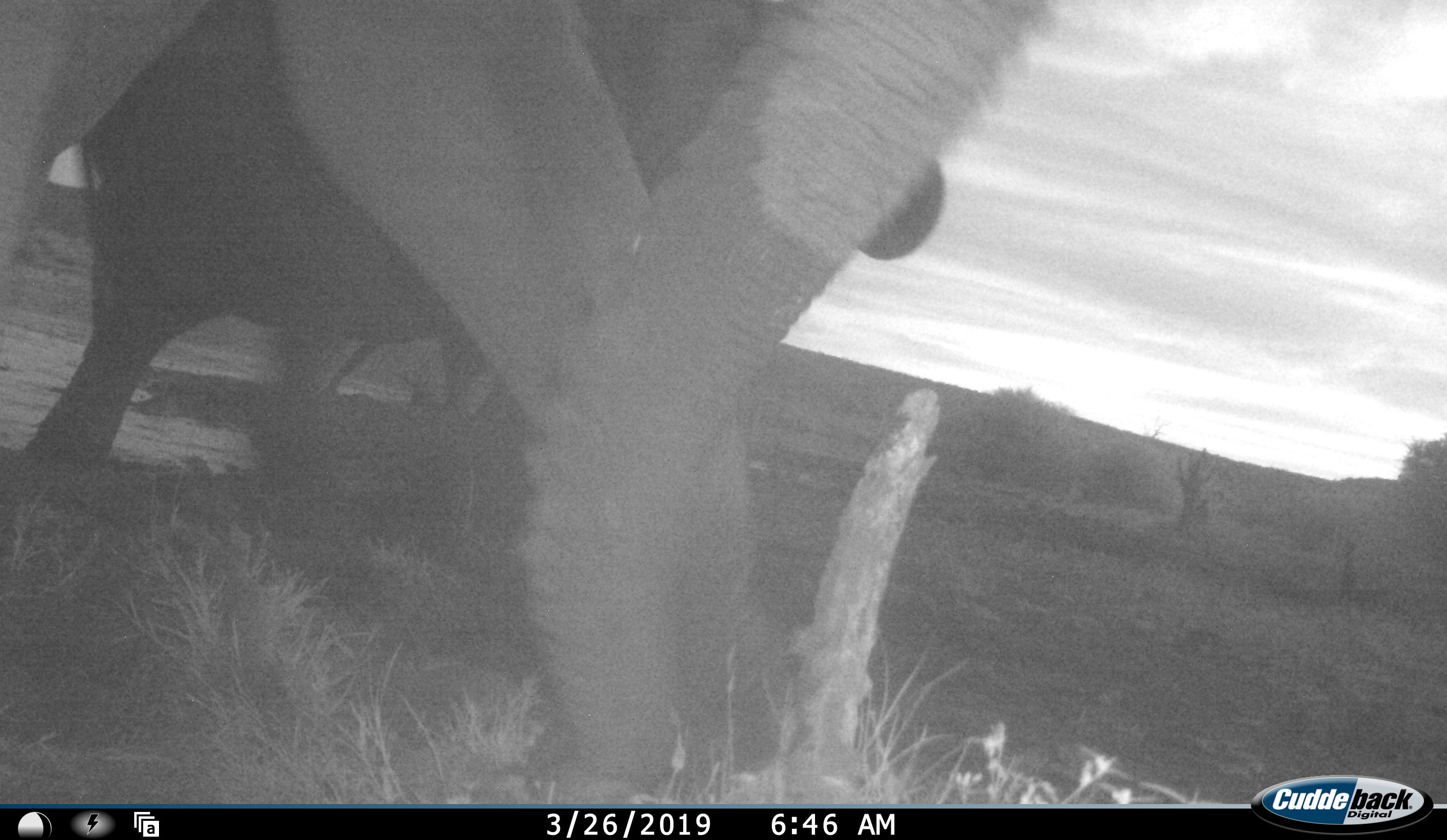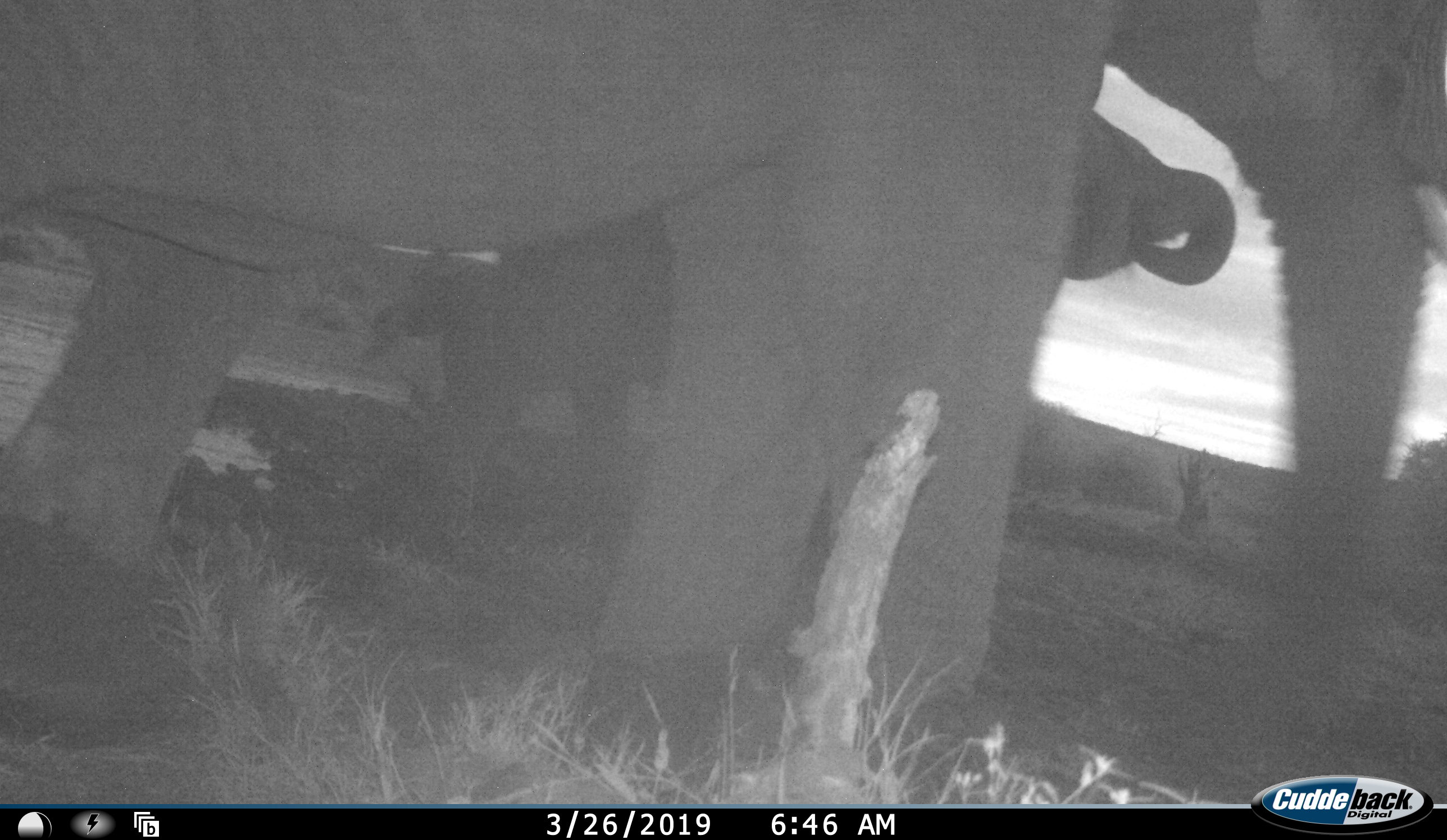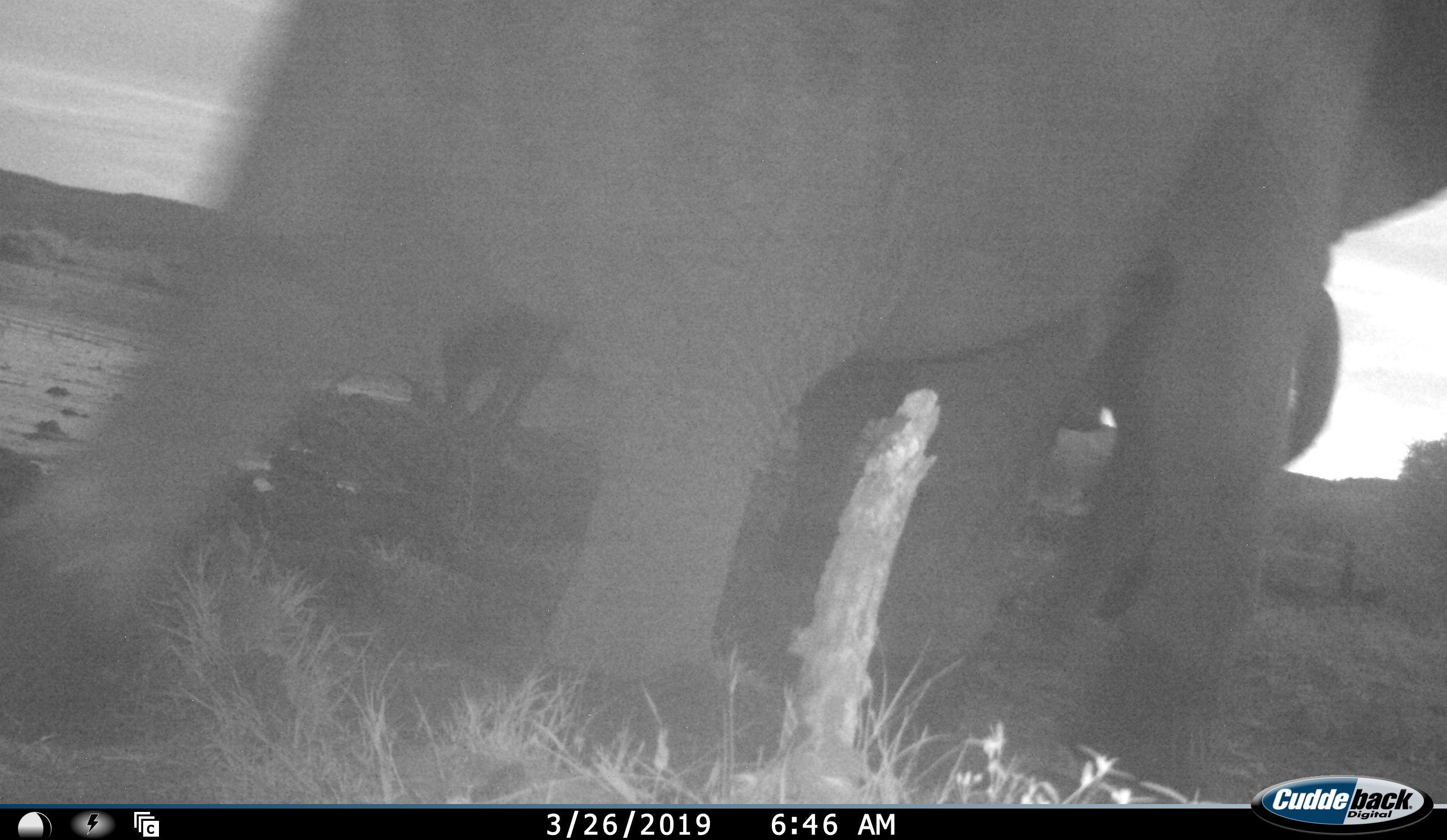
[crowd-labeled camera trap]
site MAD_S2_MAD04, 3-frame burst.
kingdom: Animalia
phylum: Chordata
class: Mammalia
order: Proboscidea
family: Elephantidae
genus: Loxodonta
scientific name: Loxodonta africana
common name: african bush elephant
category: elephant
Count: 3.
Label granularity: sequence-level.